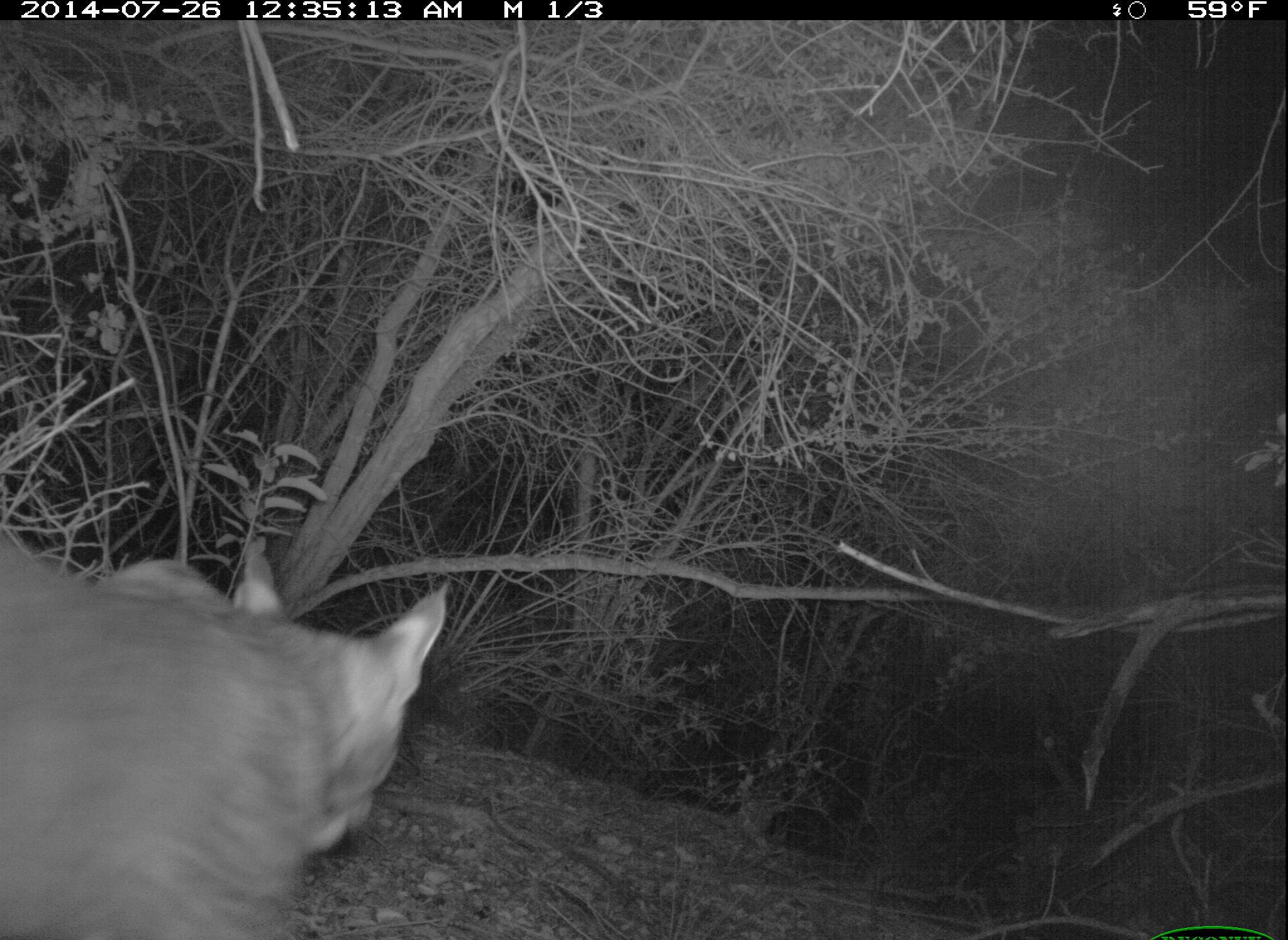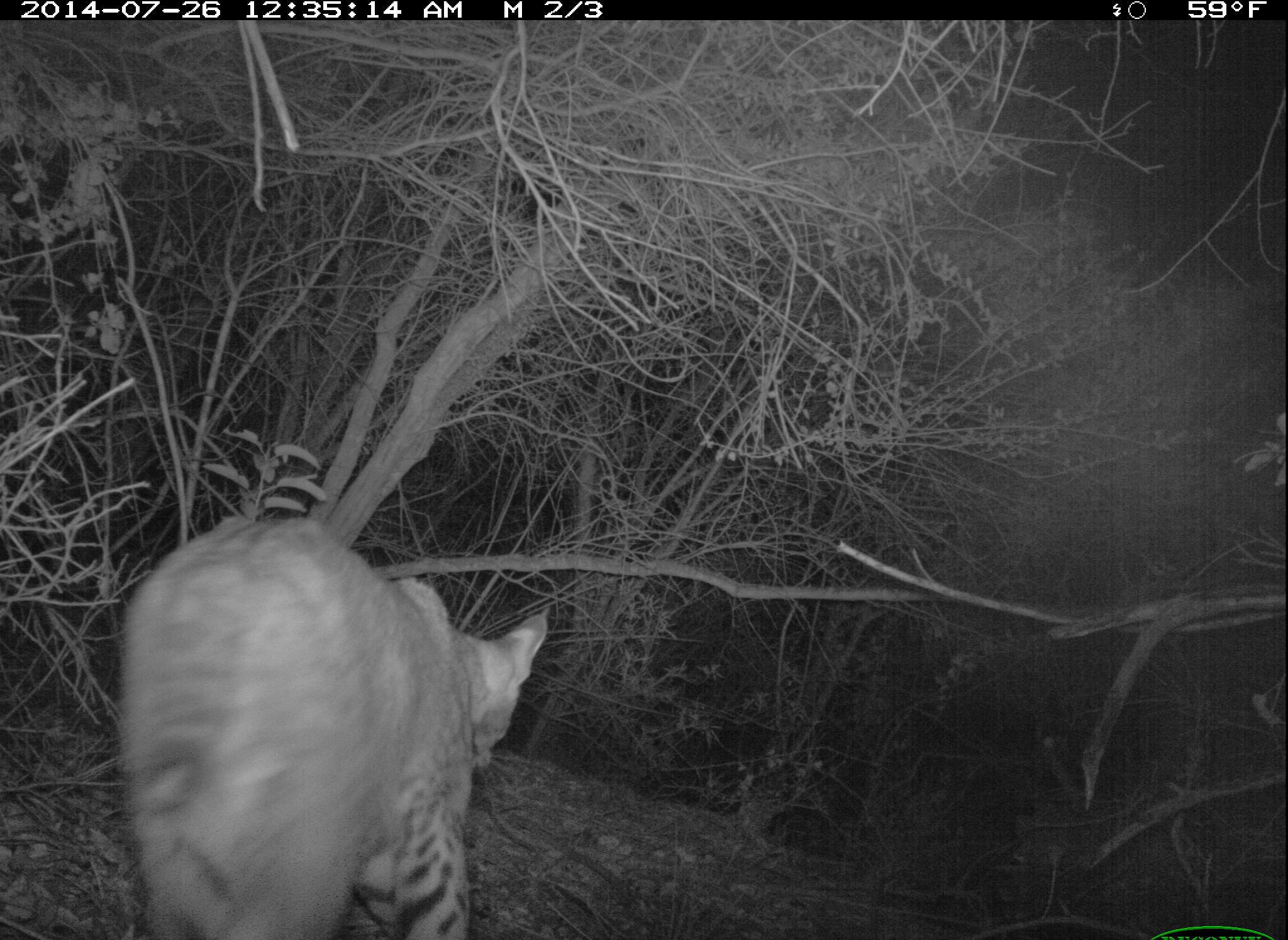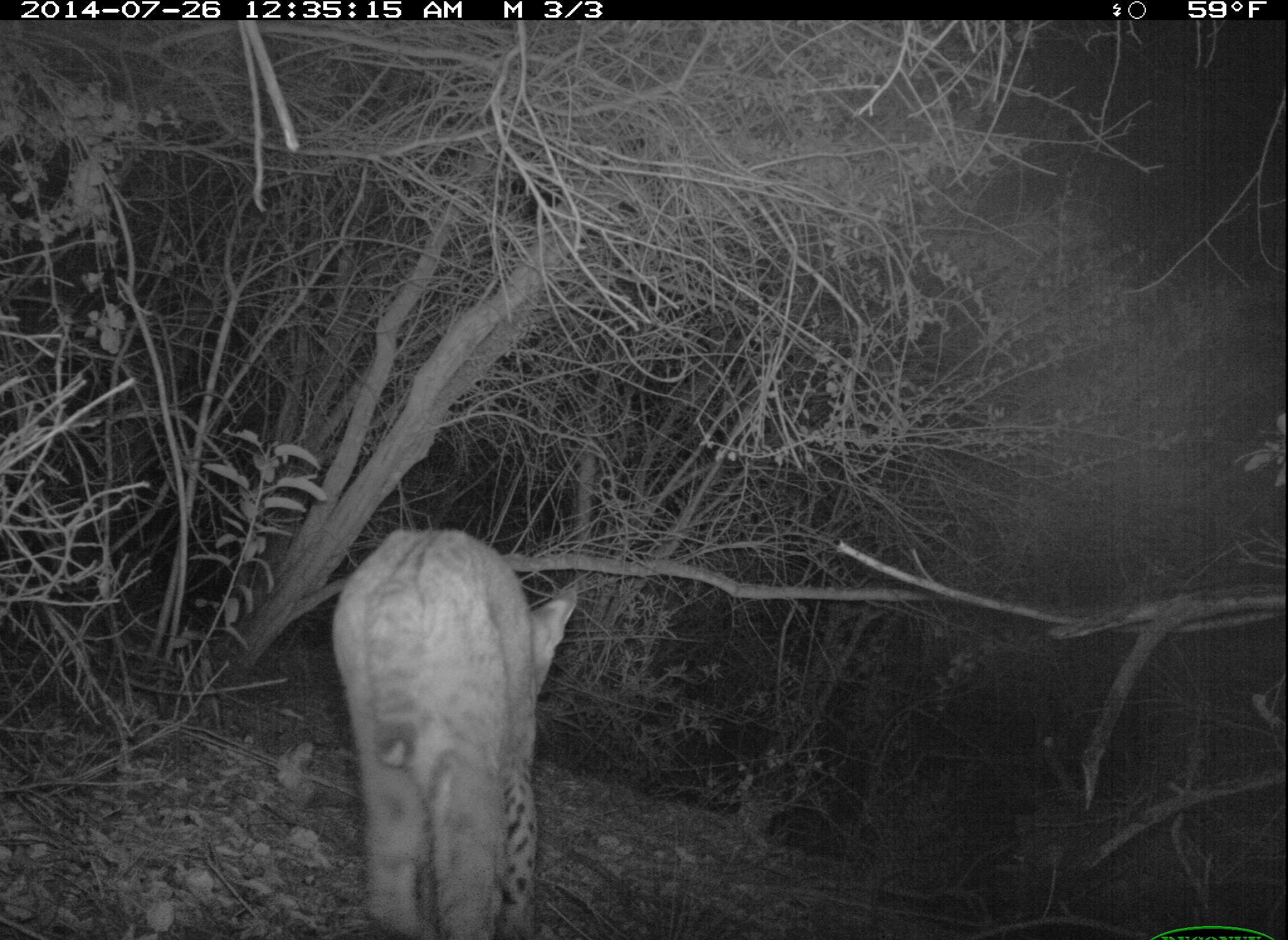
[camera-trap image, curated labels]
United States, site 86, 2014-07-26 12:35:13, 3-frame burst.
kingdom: Animalia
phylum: Chordata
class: Mammalia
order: Carnivora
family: Felidae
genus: Lynx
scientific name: Lynx rufus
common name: bobcat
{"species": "bobcat (Lynx rufus)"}